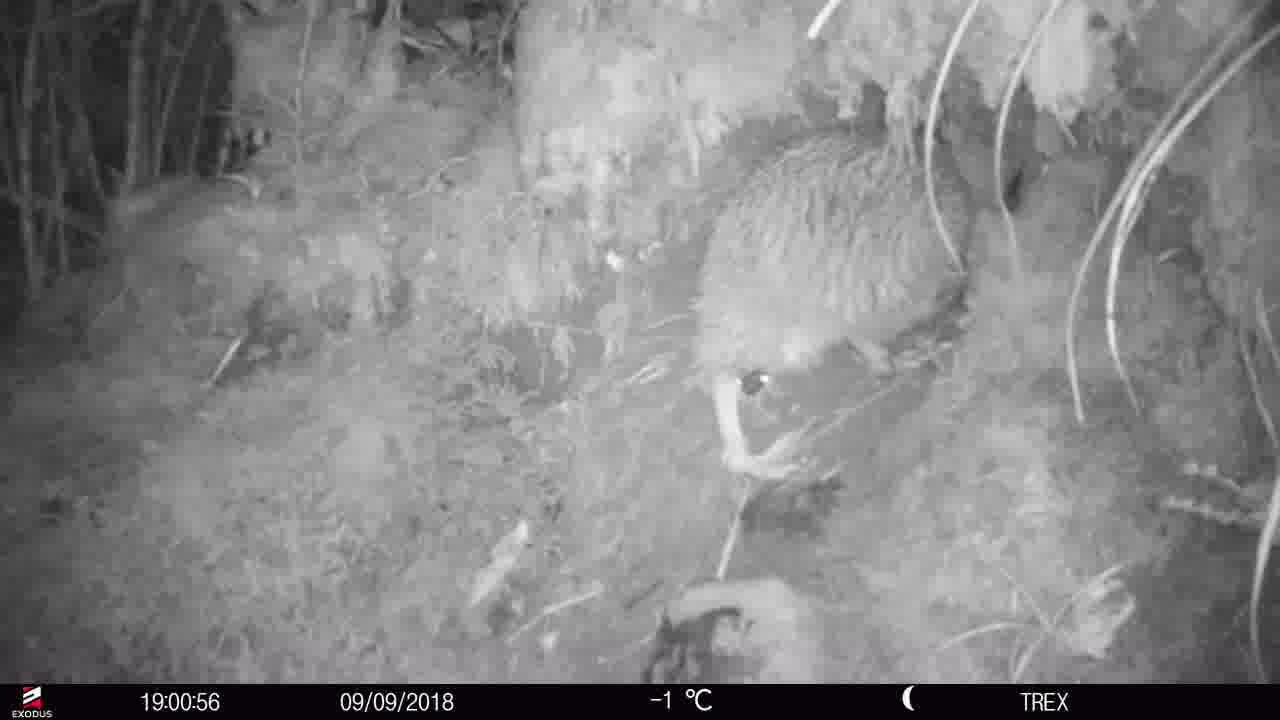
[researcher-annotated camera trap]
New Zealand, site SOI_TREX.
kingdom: Animalia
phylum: Chordata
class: Aves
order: Apterygiformes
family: Apterygidae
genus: Apteryx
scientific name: Apteryx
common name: kiwi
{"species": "kiwi (Apteryx)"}